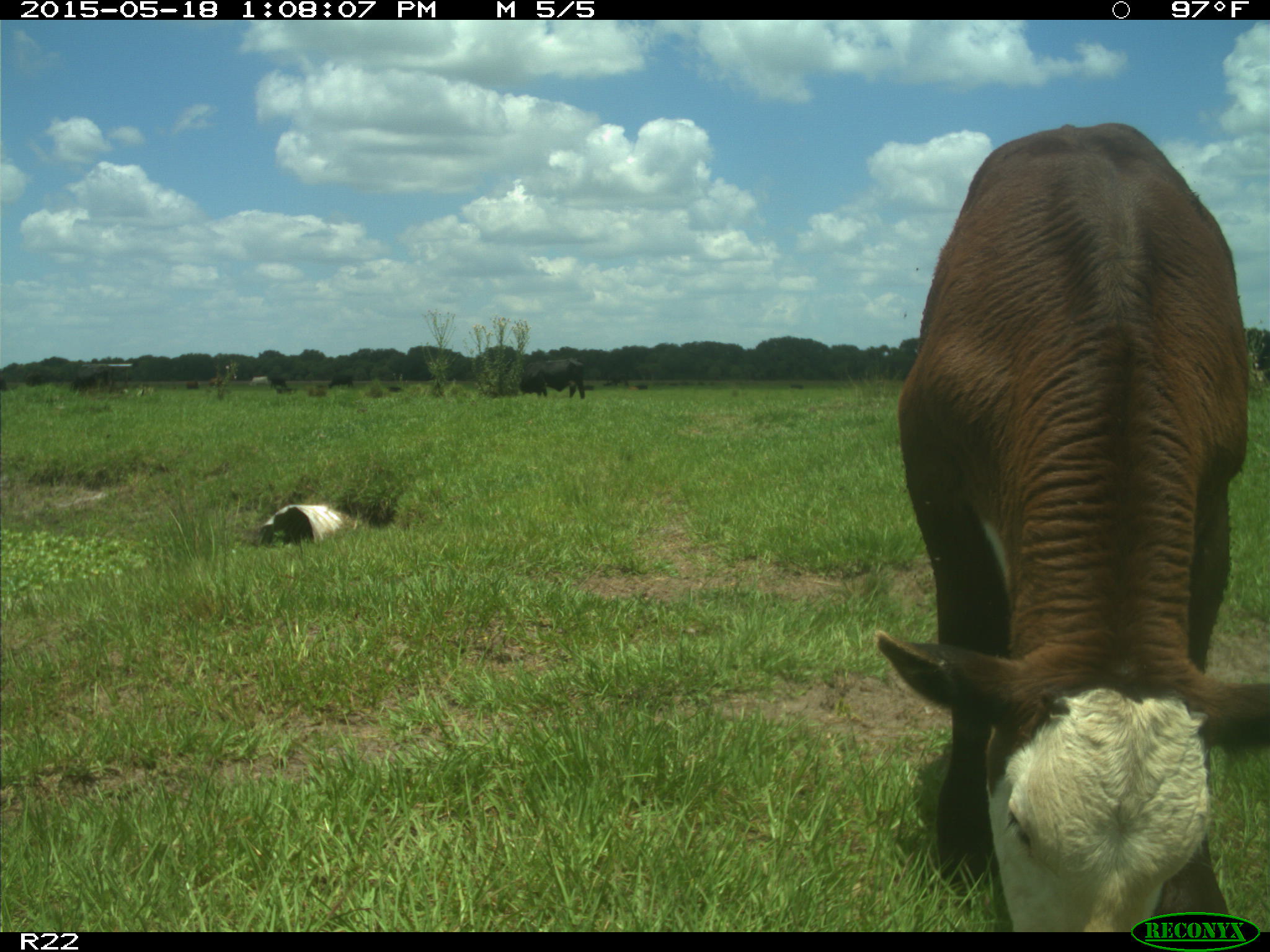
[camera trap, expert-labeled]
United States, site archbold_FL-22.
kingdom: Animalia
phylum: Chordata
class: Mammalia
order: Artiodactyla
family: Bovidae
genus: Bos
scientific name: Bos taurus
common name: domestic cow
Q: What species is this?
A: Bos taurus (domestic cow).